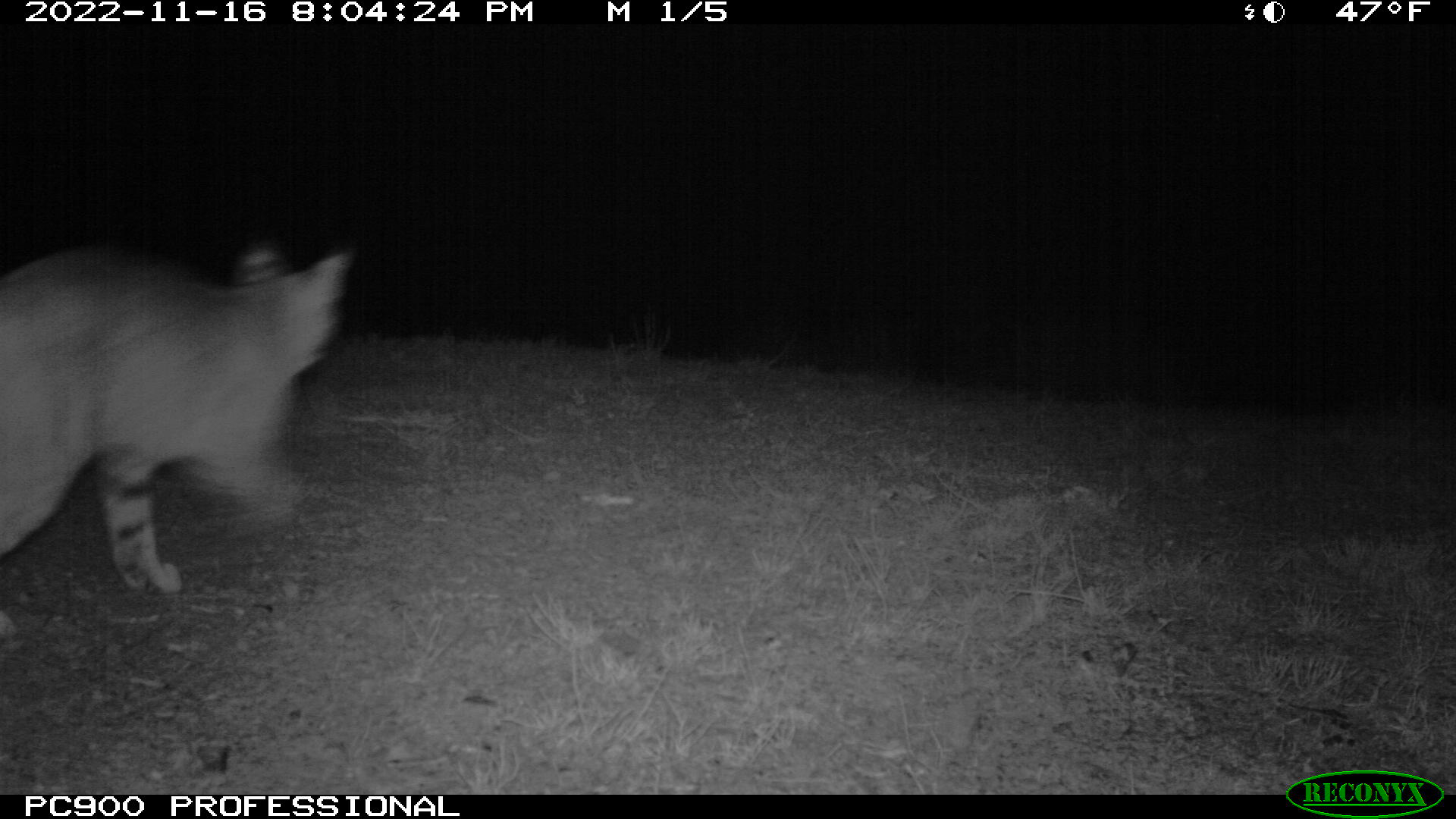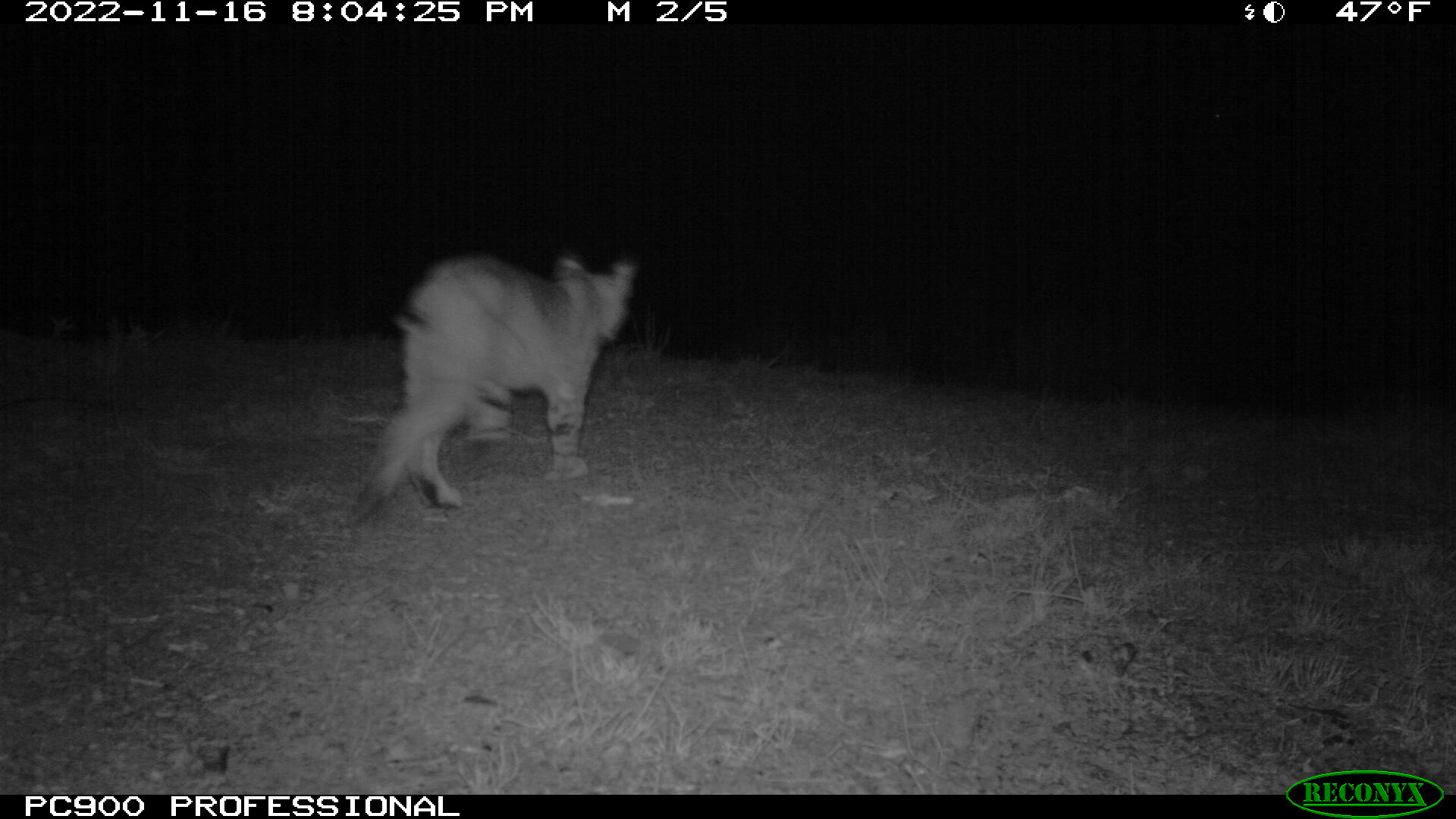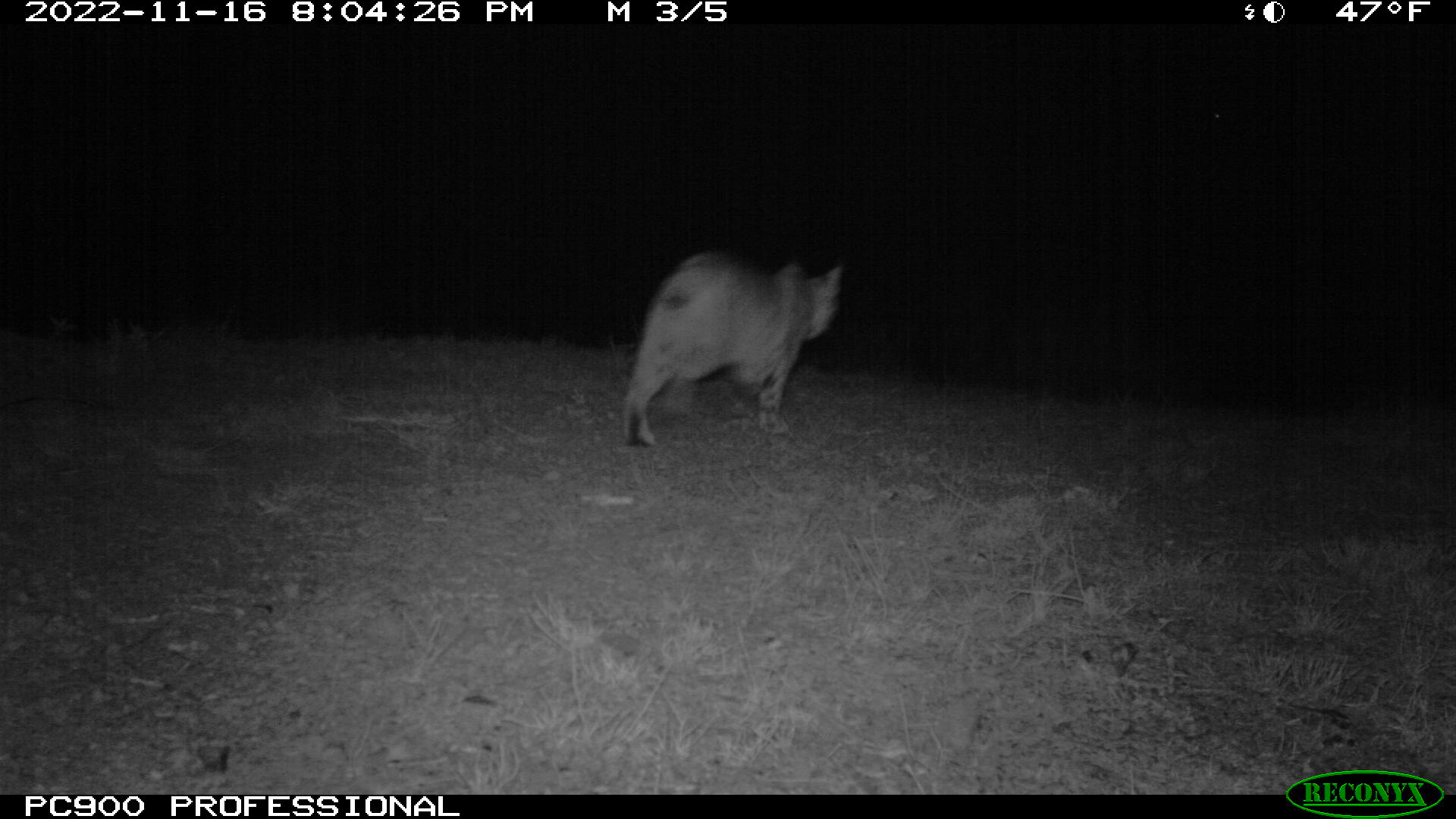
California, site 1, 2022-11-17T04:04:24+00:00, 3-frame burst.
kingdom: Animalia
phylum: Chordata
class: Mammalia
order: Carnivora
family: Felidae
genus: Lynx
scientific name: Lynx rufus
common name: bobcat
Bobcat (Lynx rufus).